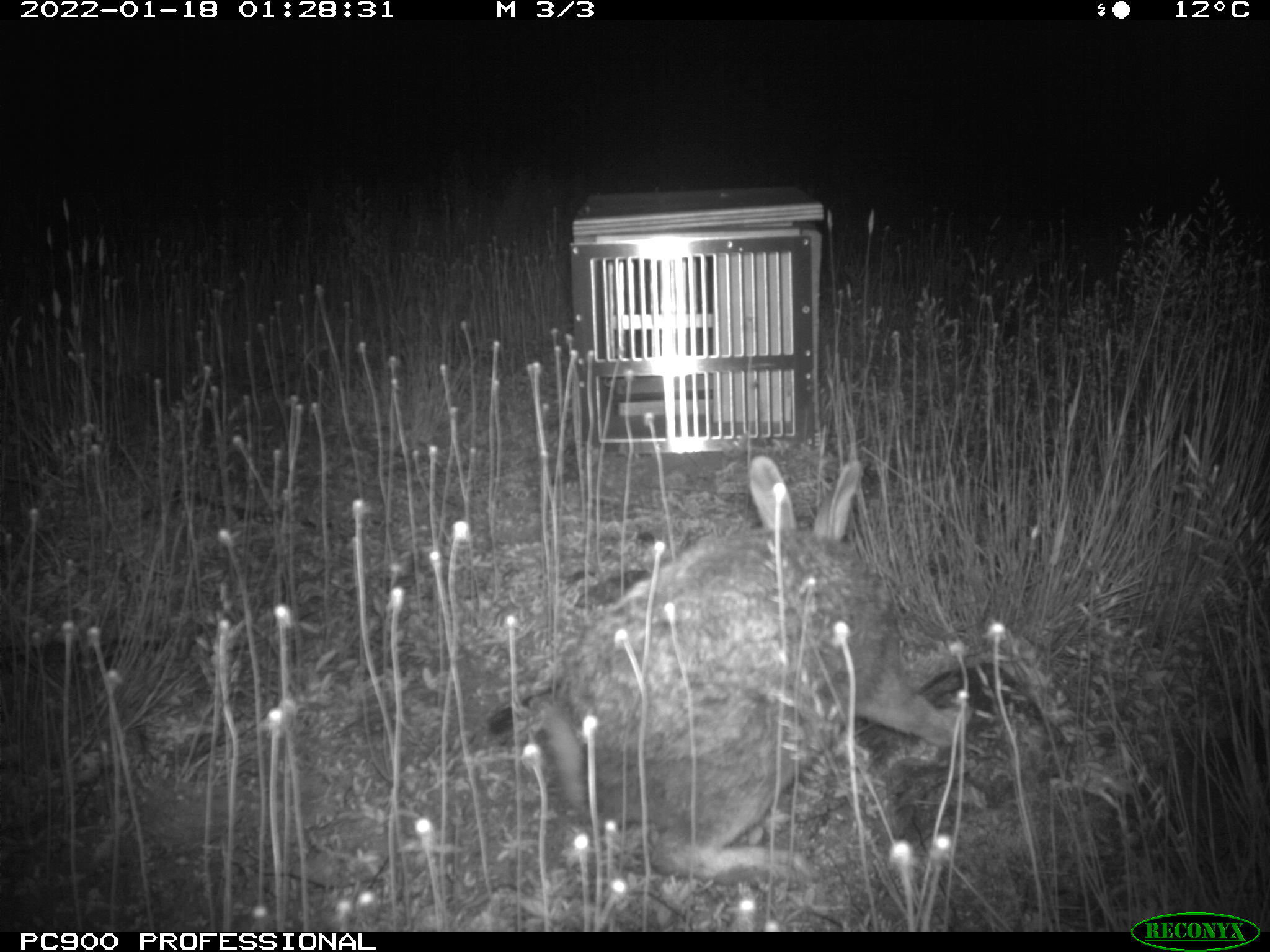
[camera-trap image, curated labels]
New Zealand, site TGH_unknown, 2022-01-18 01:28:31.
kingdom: Animalia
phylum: Chordata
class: Mammalia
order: Lagomorpha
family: Leporidae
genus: Oryctolagus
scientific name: Oryctolagus cuniculus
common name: european rabbit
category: rabbit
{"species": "rabbit (european rabbit) (Oryctolagus cuniculus)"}